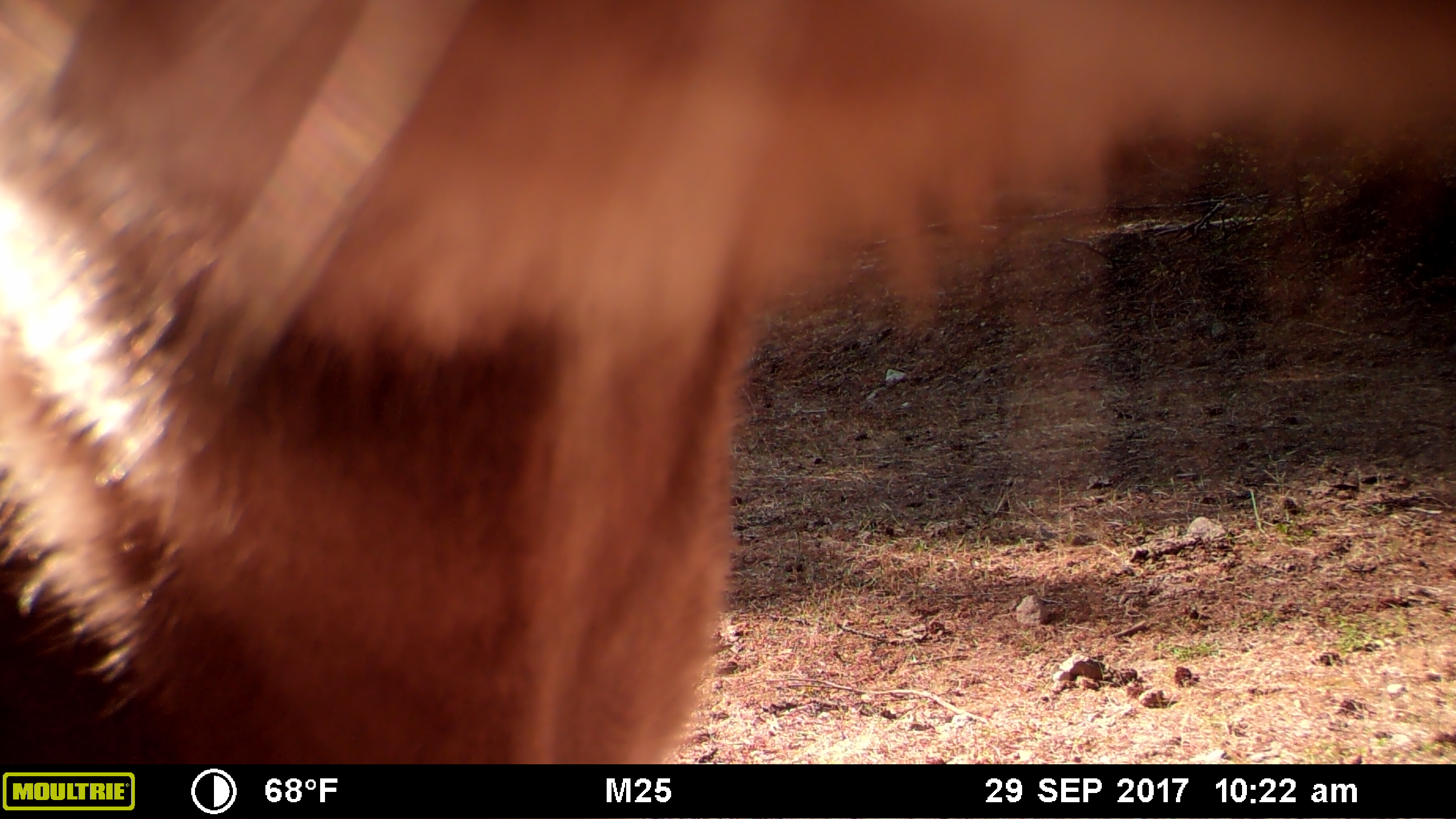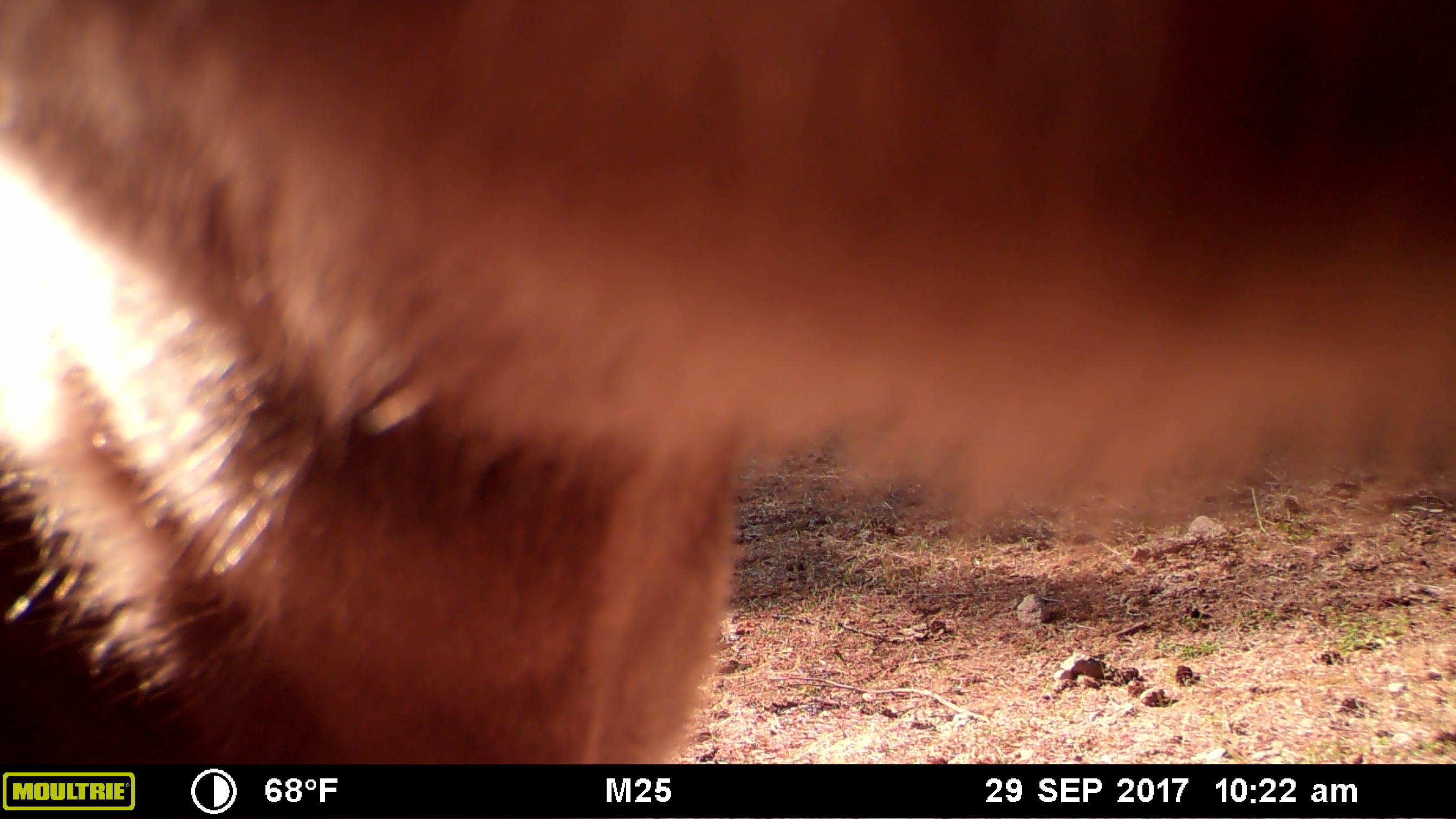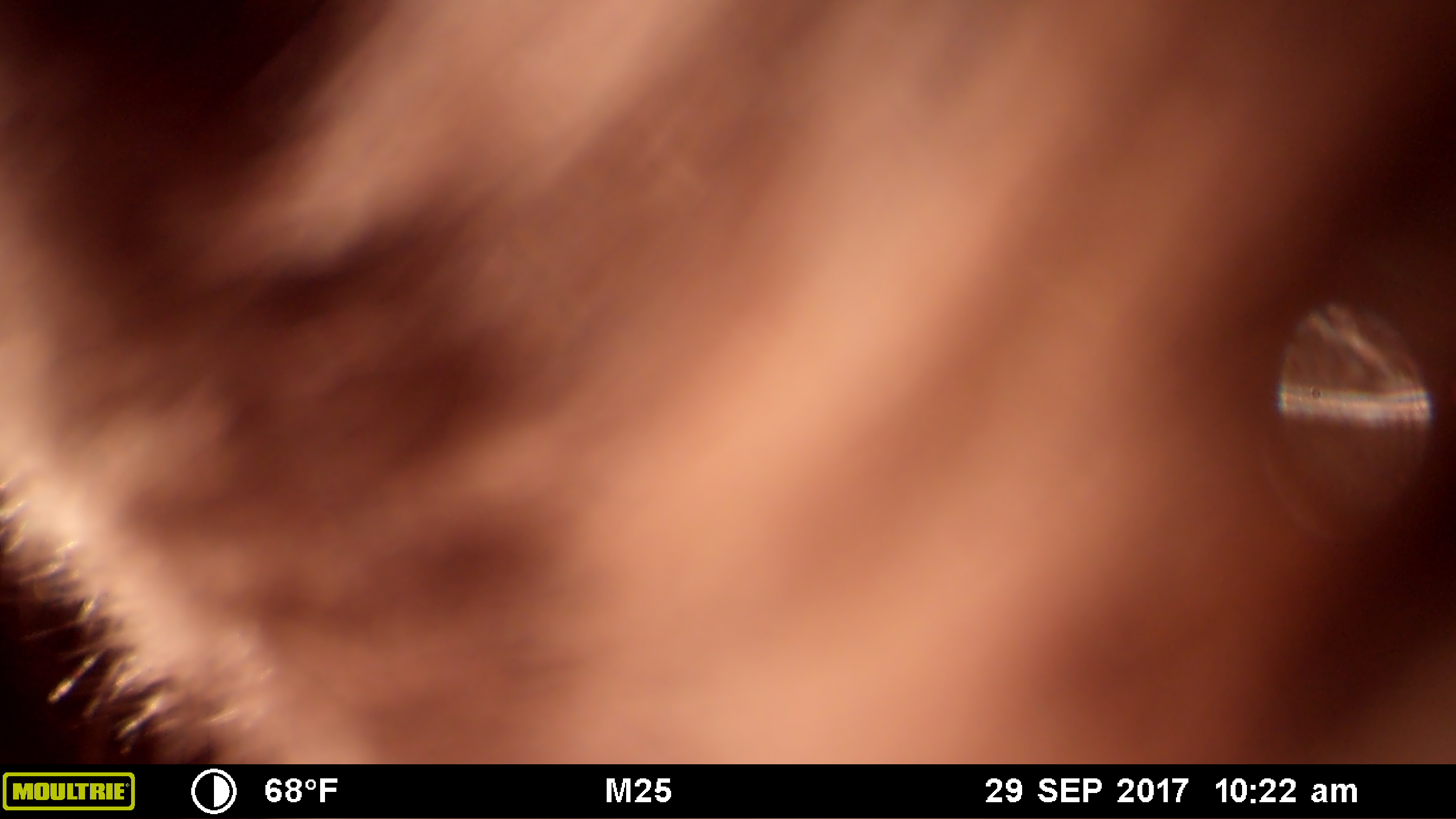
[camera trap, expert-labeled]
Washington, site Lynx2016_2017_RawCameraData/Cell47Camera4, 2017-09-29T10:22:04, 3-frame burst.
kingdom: Animalia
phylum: Chordata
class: Mammalia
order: Artiodactyla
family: Bovidae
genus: Bos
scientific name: Bos taurus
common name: domestic cattle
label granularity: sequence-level